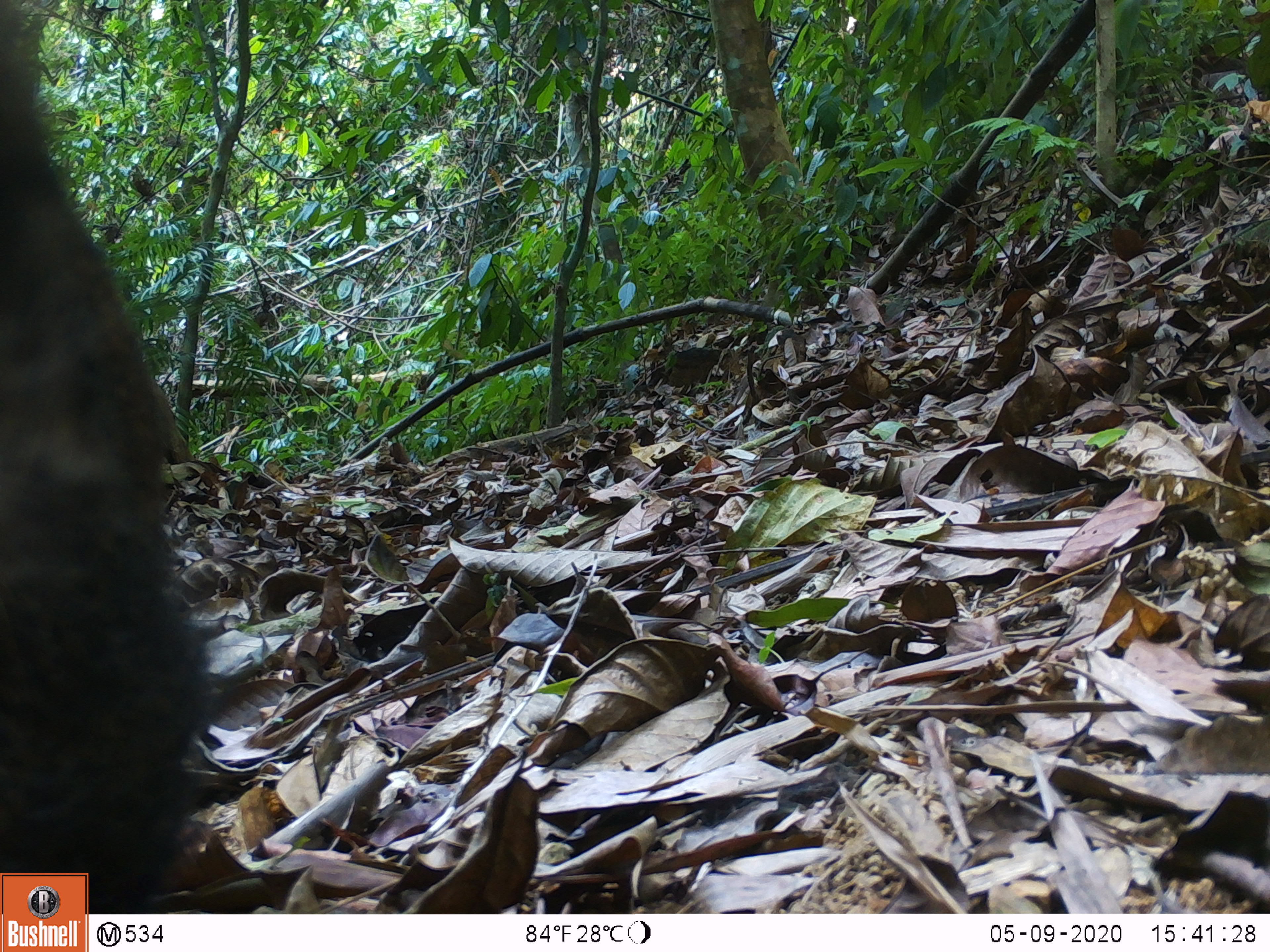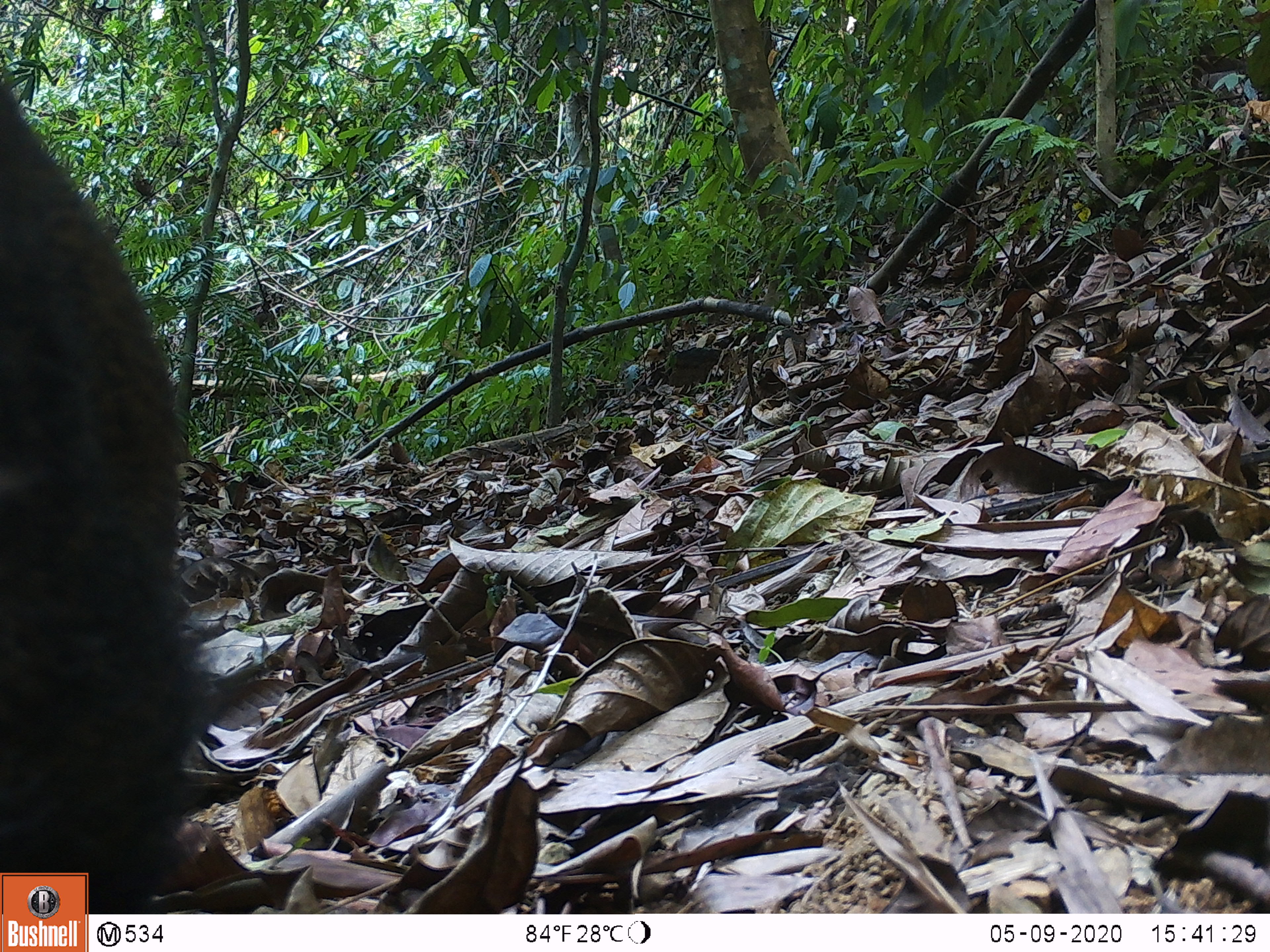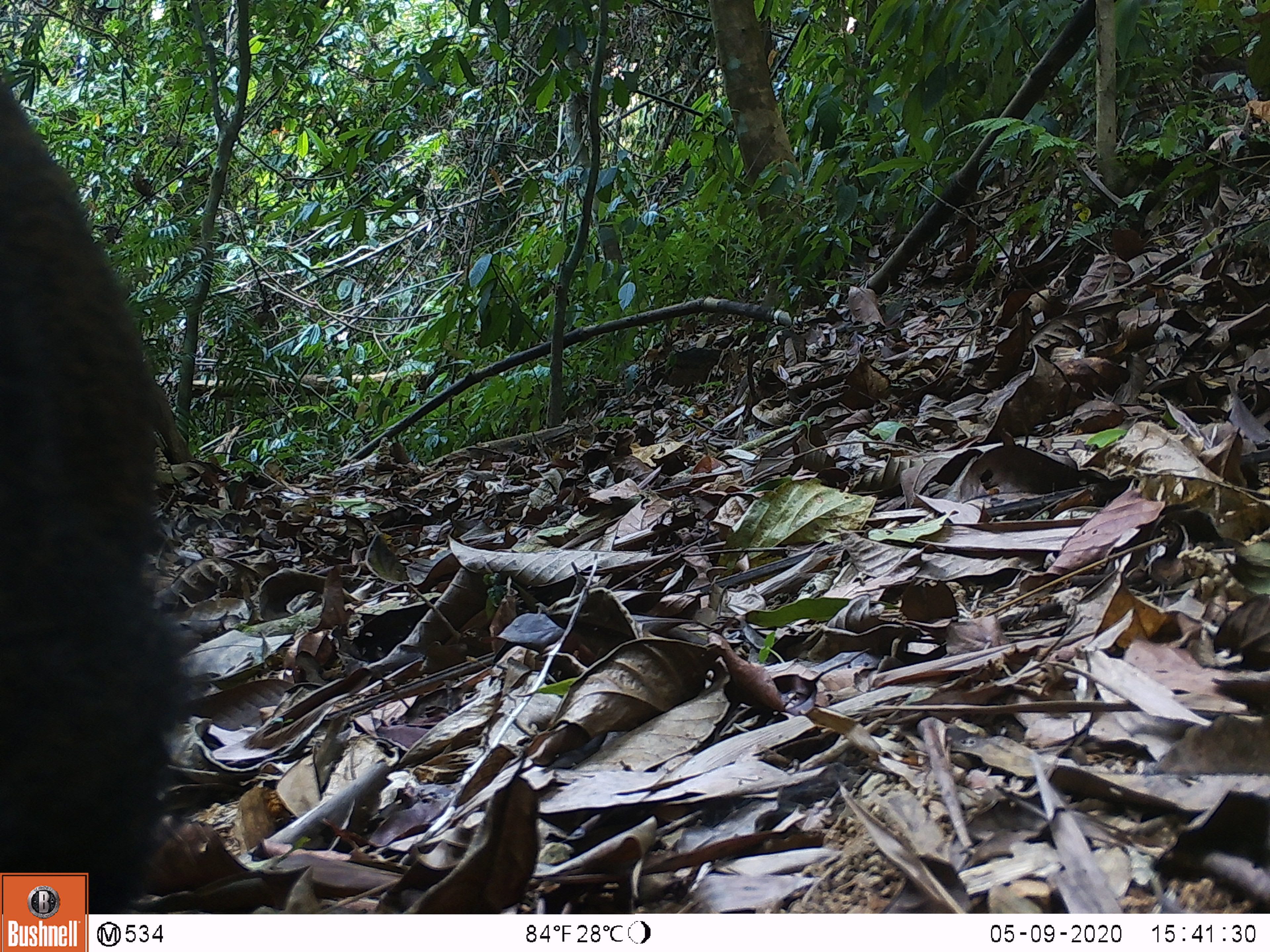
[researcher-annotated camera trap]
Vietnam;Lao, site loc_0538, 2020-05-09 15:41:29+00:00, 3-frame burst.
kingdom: Animalia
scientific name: Animalia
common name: animal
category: unidentified animal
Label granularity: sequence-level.